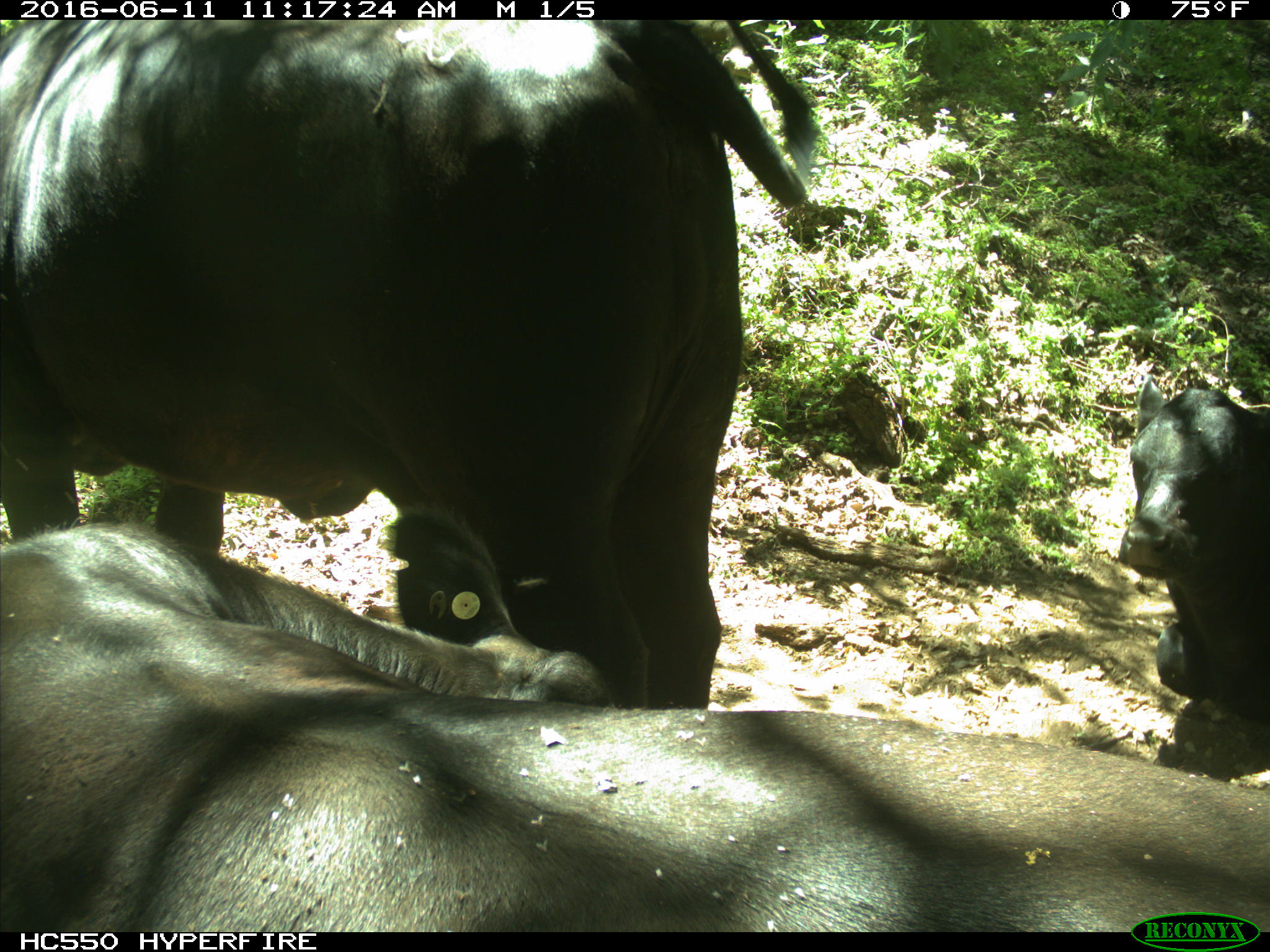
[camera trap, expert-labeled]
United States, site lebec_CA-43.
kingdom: Animalia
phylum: Chordata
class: Mammalia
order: Artiodactyla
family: Bovidae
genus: Bos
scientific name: Bos taurus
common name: domestic cow